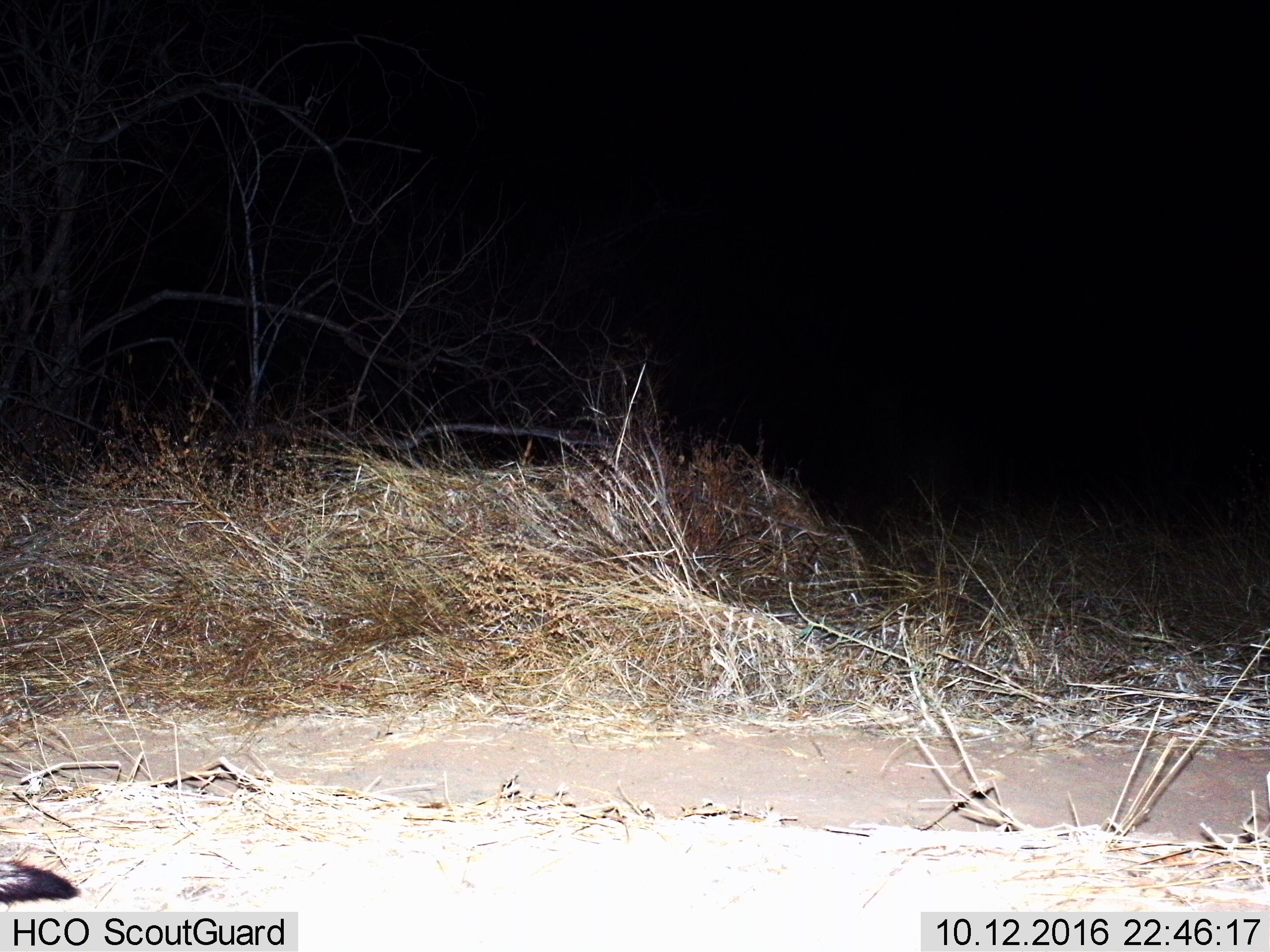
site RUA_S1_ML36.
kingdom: Animalia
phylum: Chordata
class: Mammalia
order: Carnivora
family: Herpestidae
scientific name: Herpestidae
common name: mongoose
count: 1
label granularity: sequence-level